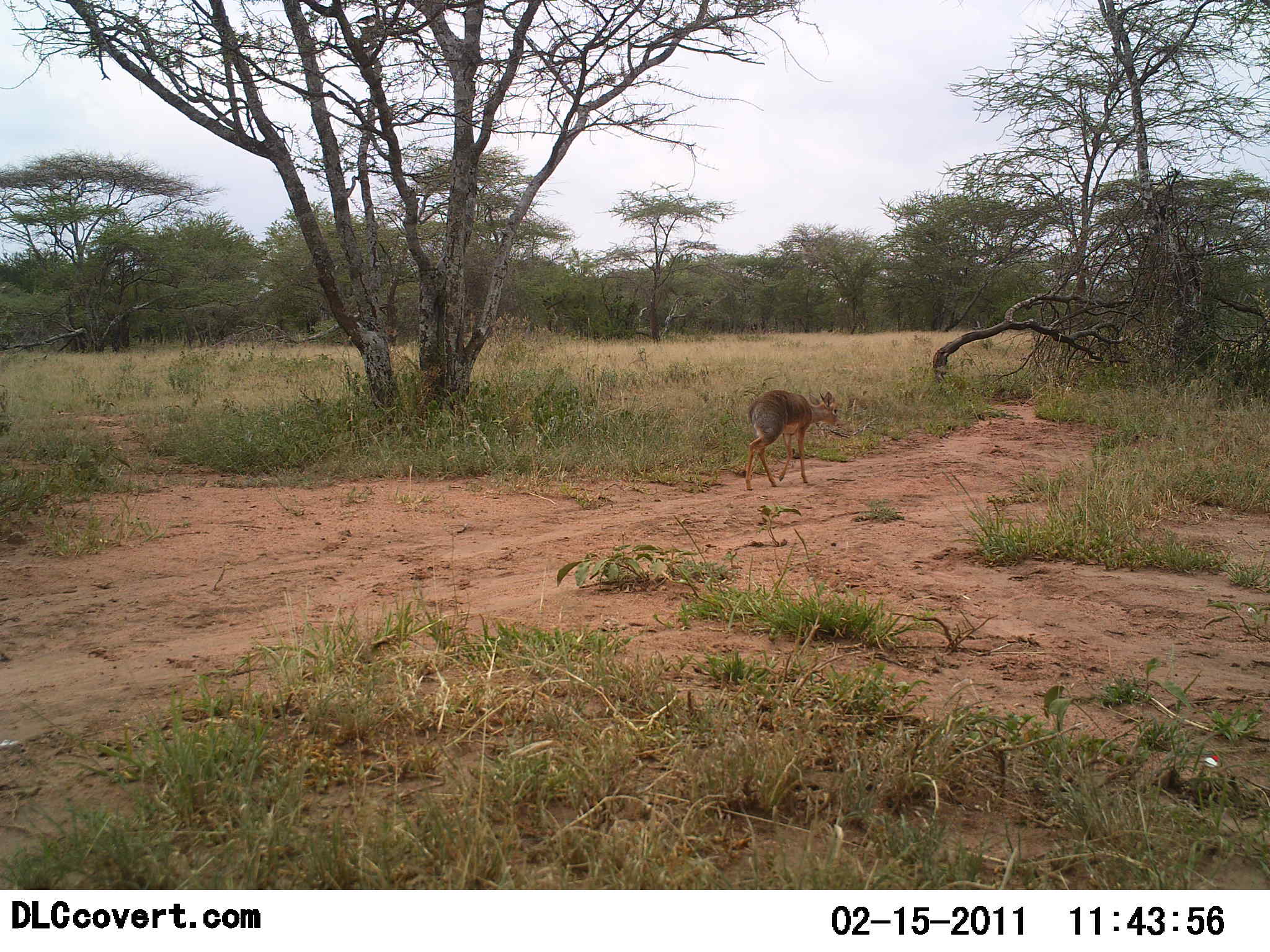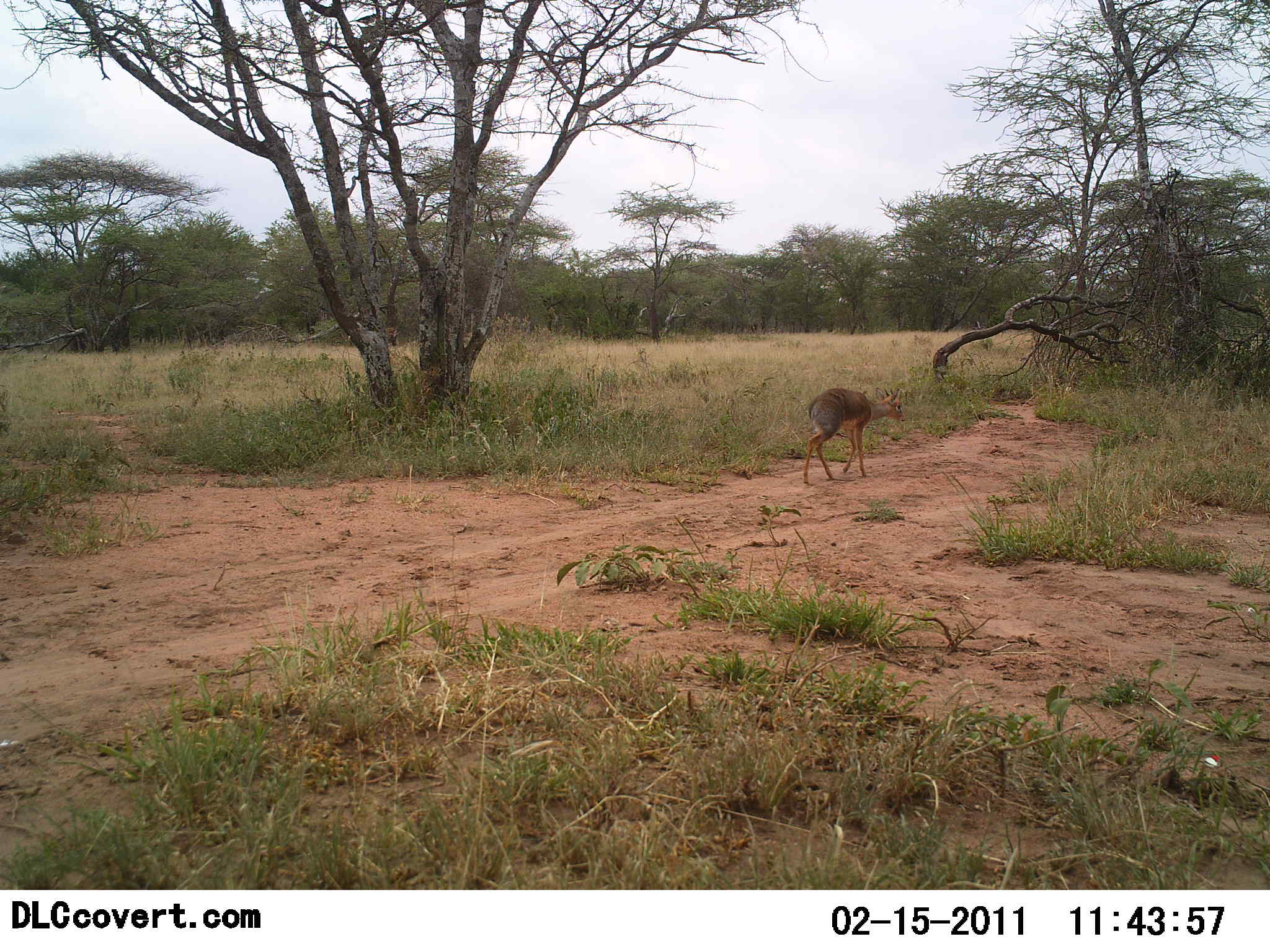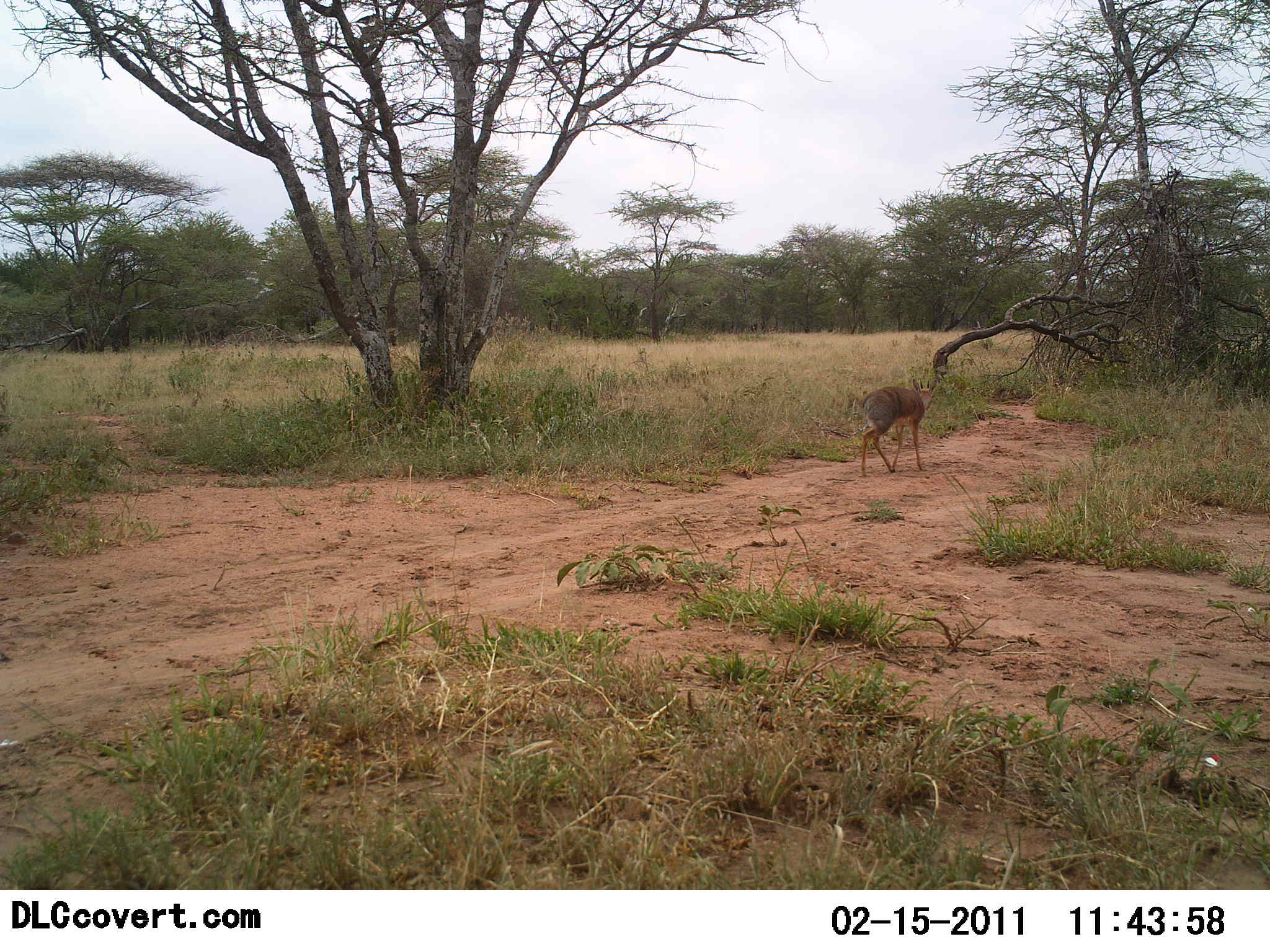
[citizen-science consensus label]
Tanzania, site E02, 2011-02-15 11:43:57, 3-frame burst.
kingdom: Animalia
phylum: Chordata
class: Mammalia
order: Artiodactyla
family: Bovidae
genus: Madoqua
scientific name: Madoqua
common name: dikdik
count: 1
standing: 0%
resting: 0%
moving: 100%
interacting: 0%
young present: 0%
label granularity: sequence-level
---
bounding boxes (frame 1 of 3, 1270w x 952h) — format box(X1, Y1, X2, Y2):
animal: box(745, 390, 843, 491)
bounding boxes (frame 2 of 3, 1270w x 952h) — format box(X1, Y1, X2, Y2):
animal: box(803, 387, 906, 485)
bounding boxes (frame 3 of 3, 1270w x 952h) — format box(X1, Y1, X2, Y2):
animal: box(860, 377, 938, 477)